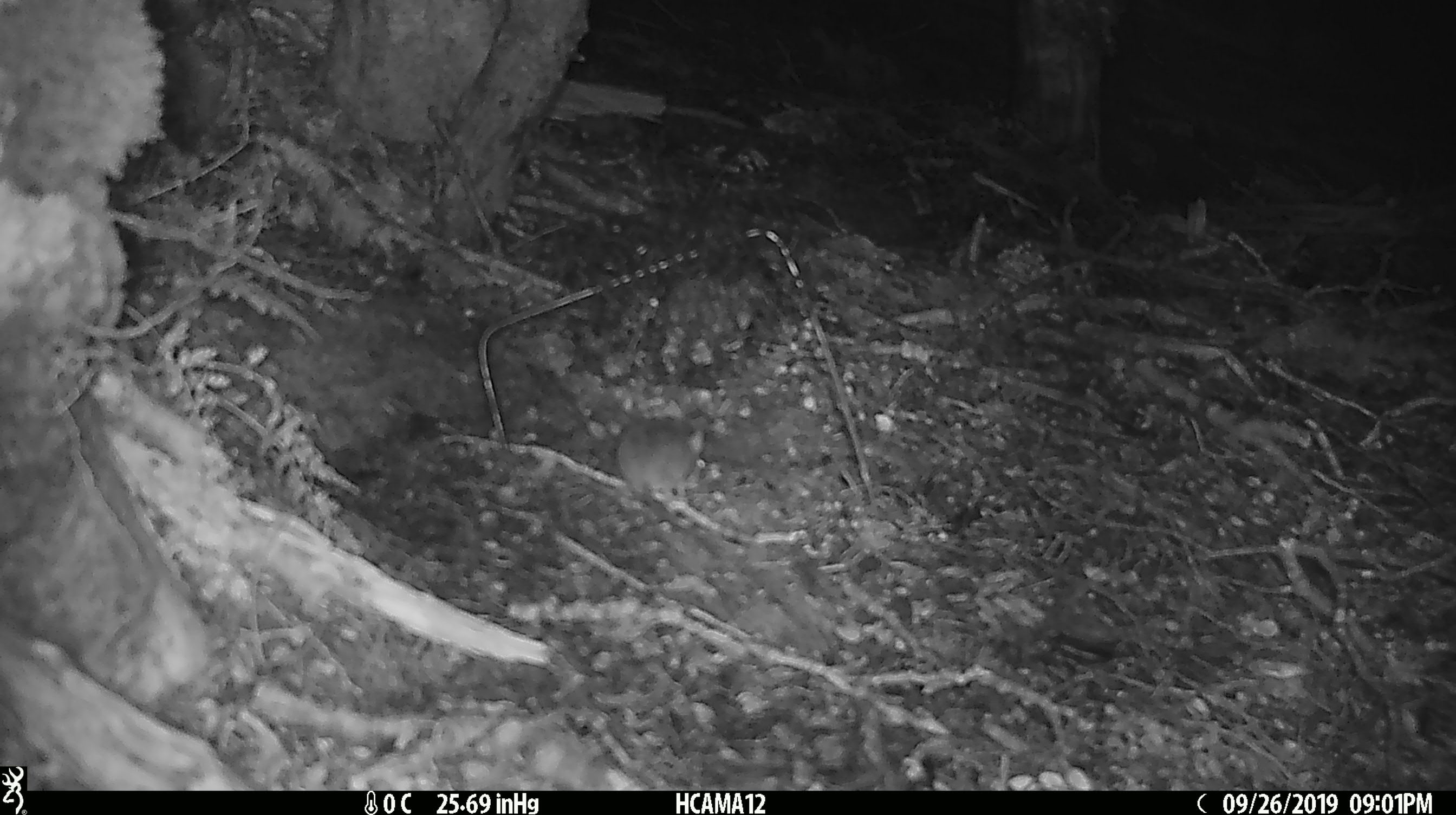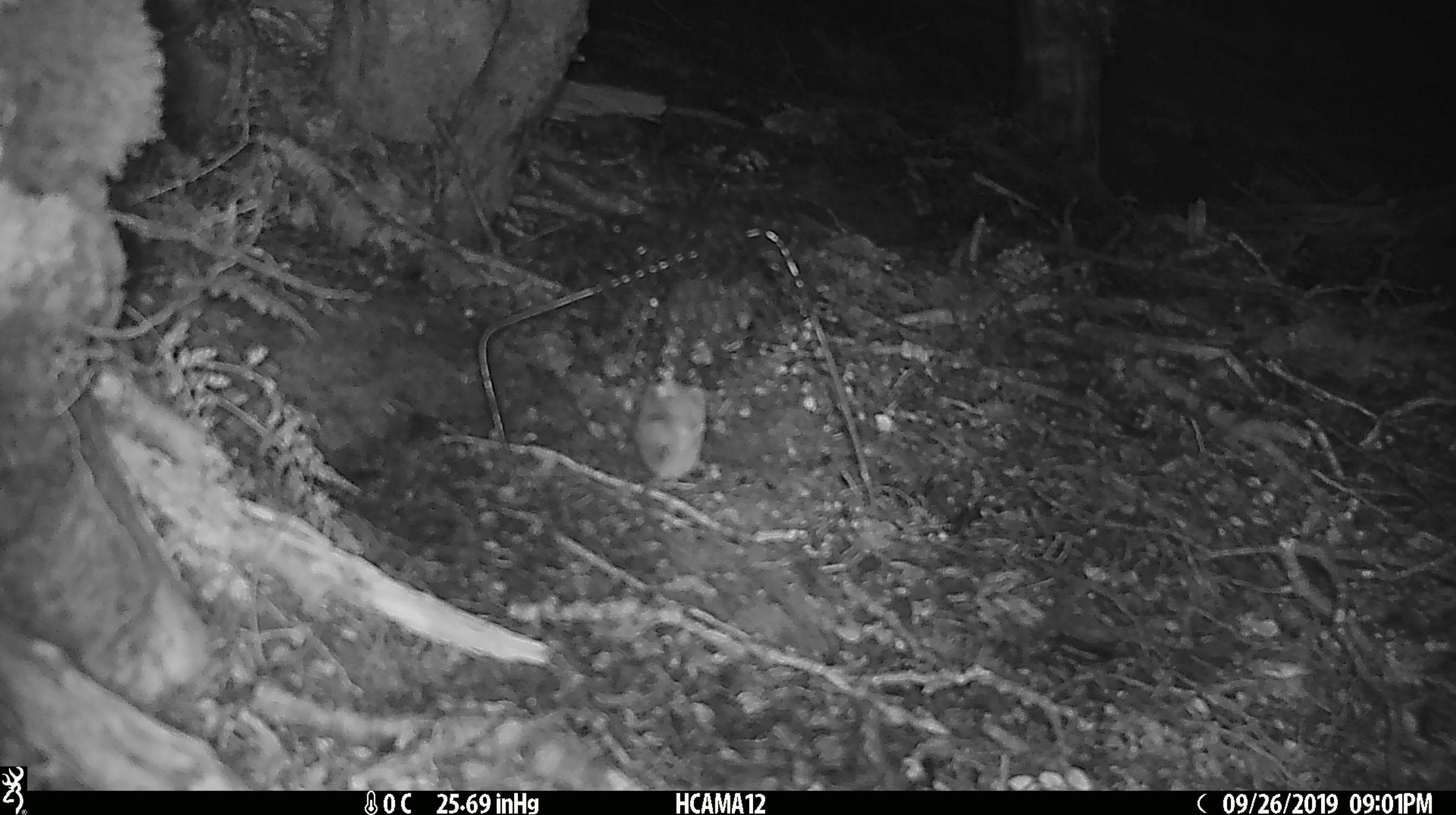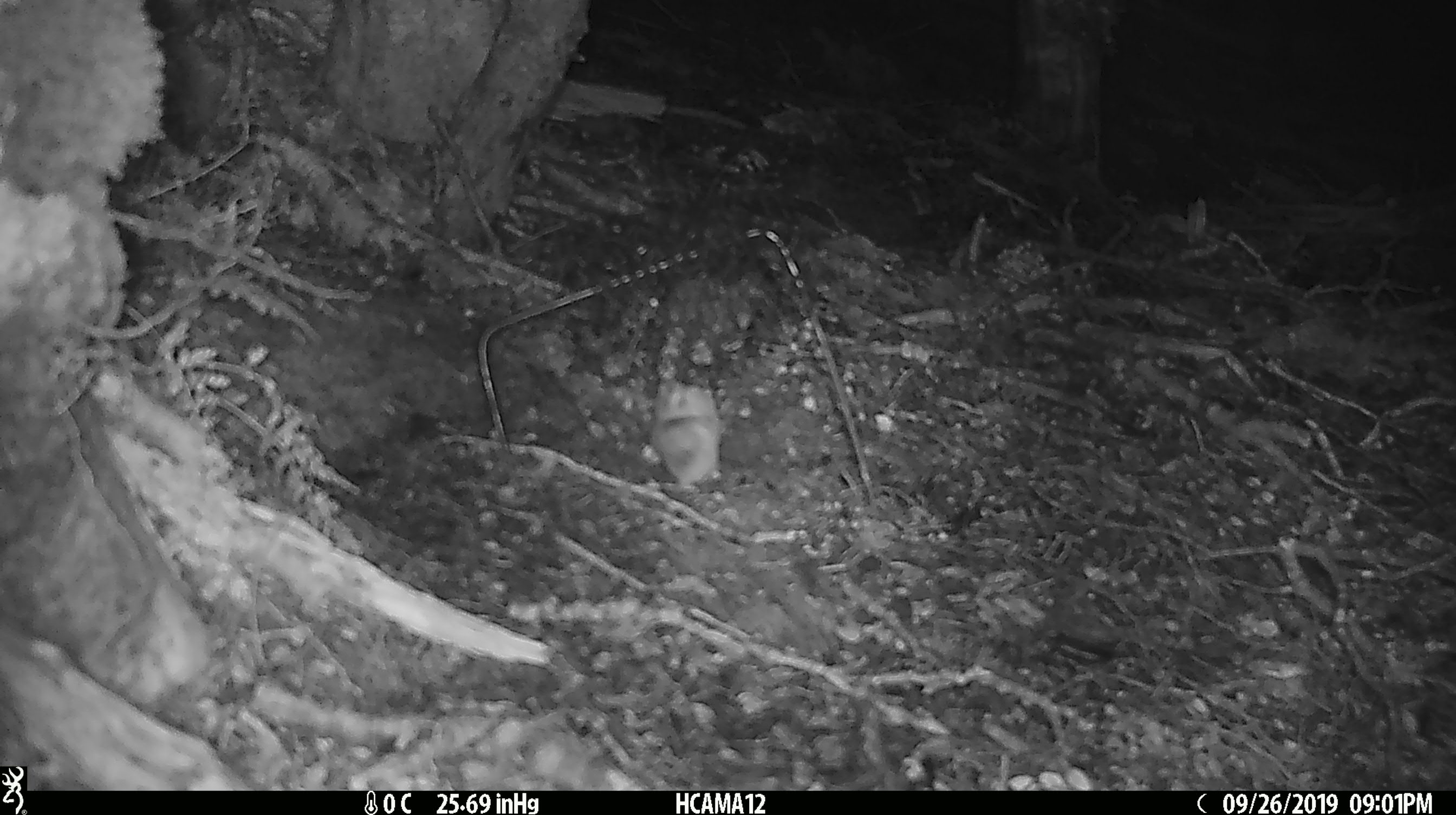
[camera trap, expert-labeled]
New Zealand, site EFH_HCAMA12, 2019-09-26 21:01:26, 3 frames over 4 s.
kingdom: Animalia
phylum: Chordata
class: Mammalia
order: Rodentia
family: Muridae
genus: Mus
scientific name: Mus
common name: mouse